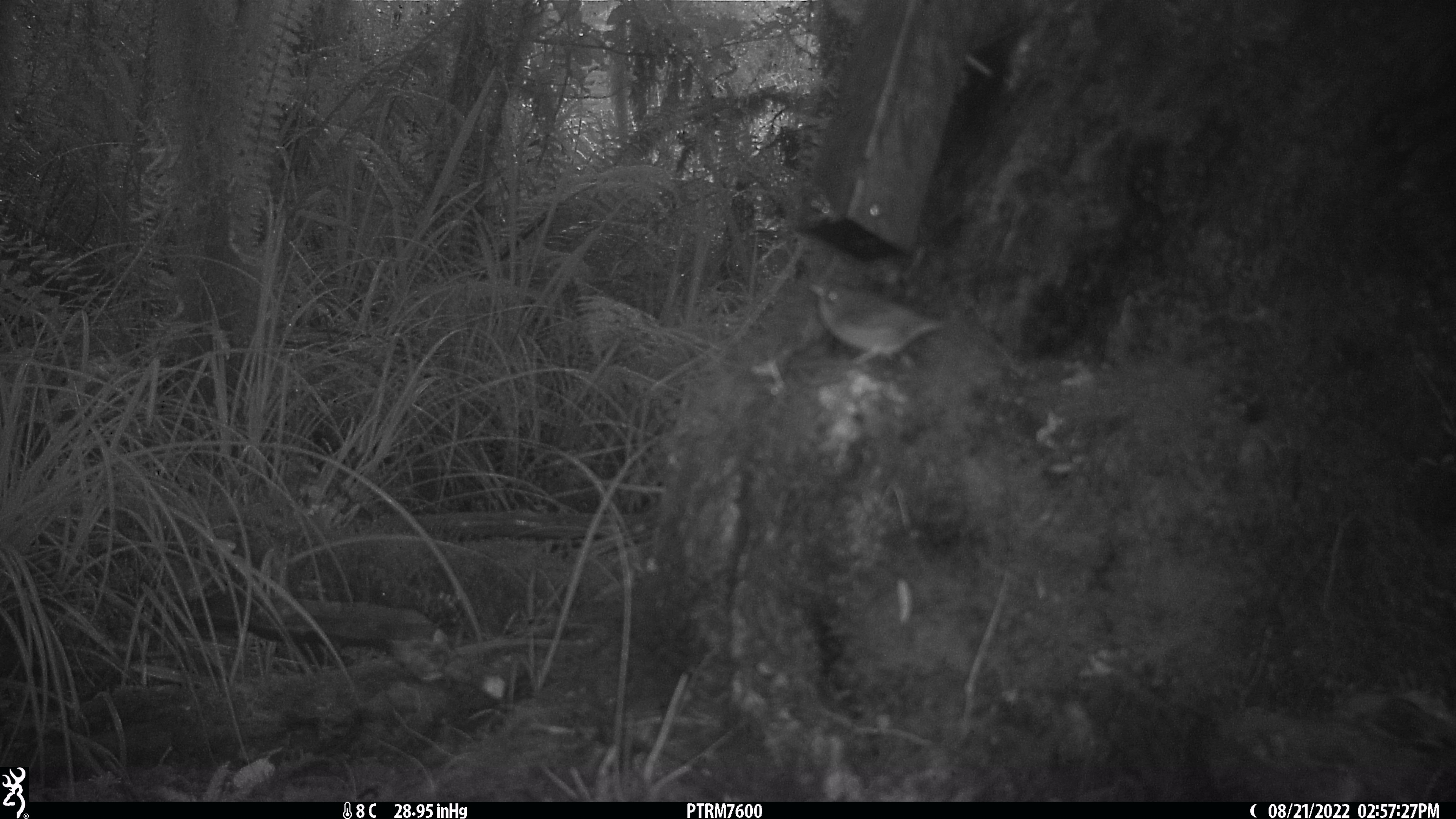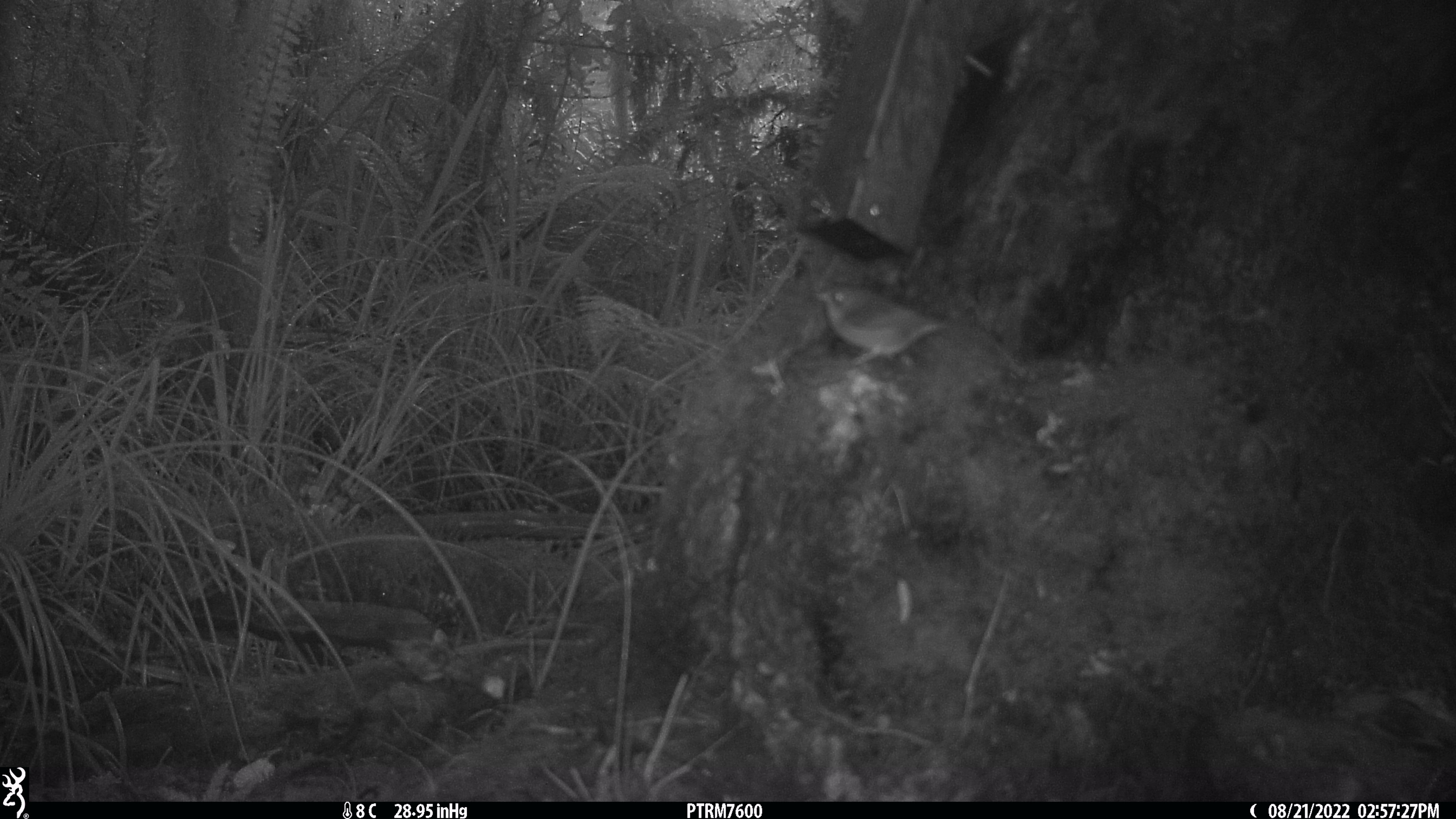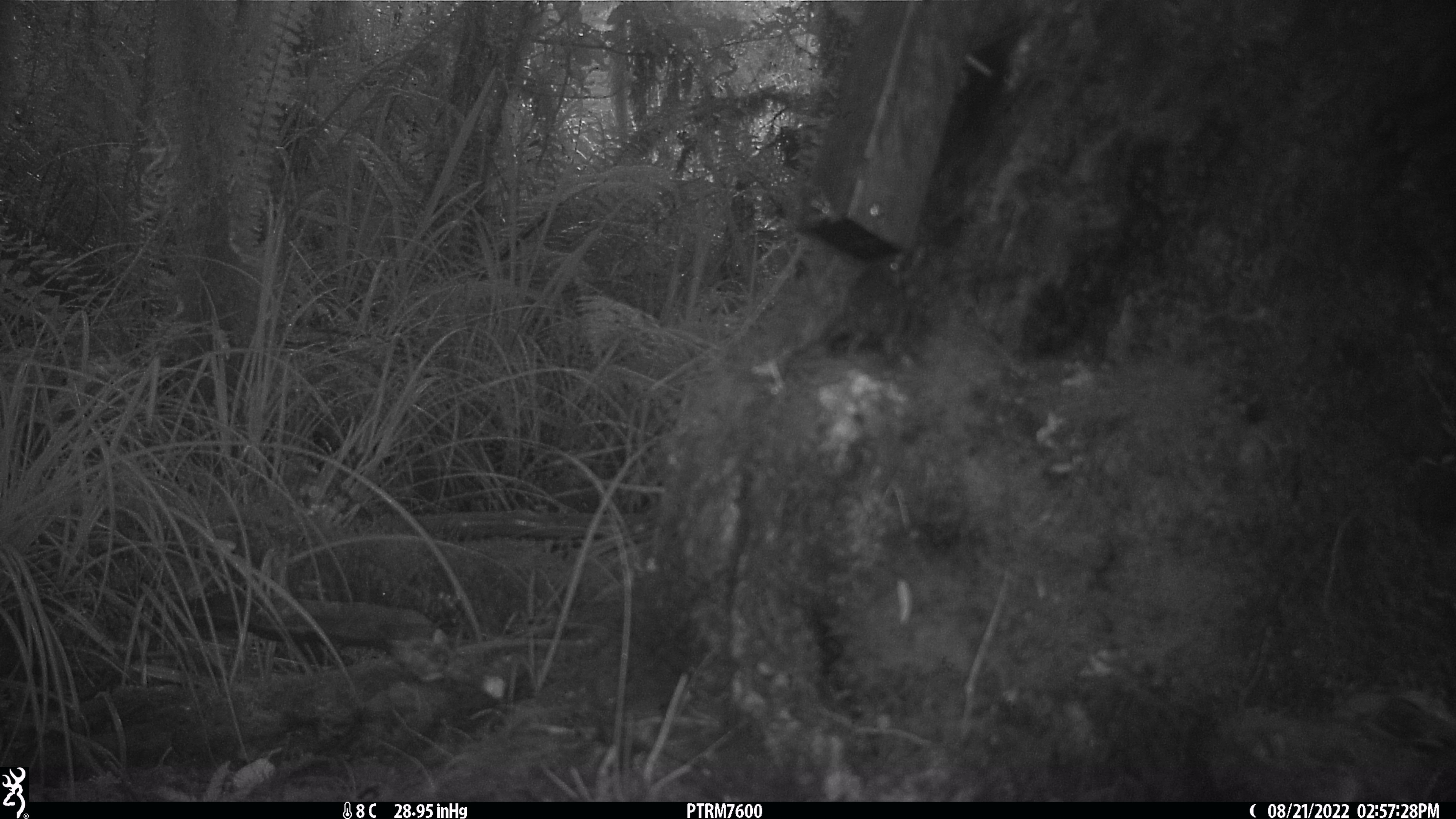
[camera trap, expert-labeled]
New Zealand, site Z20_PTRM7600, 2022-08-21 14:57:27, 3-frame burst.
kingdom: Animalia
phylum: Chordata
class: Aves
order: Passeriformes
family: Zosteropidae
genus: Zosterops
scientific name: Zosterops lateralis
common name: silvereye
Silvereye (Zosterops lateralis).